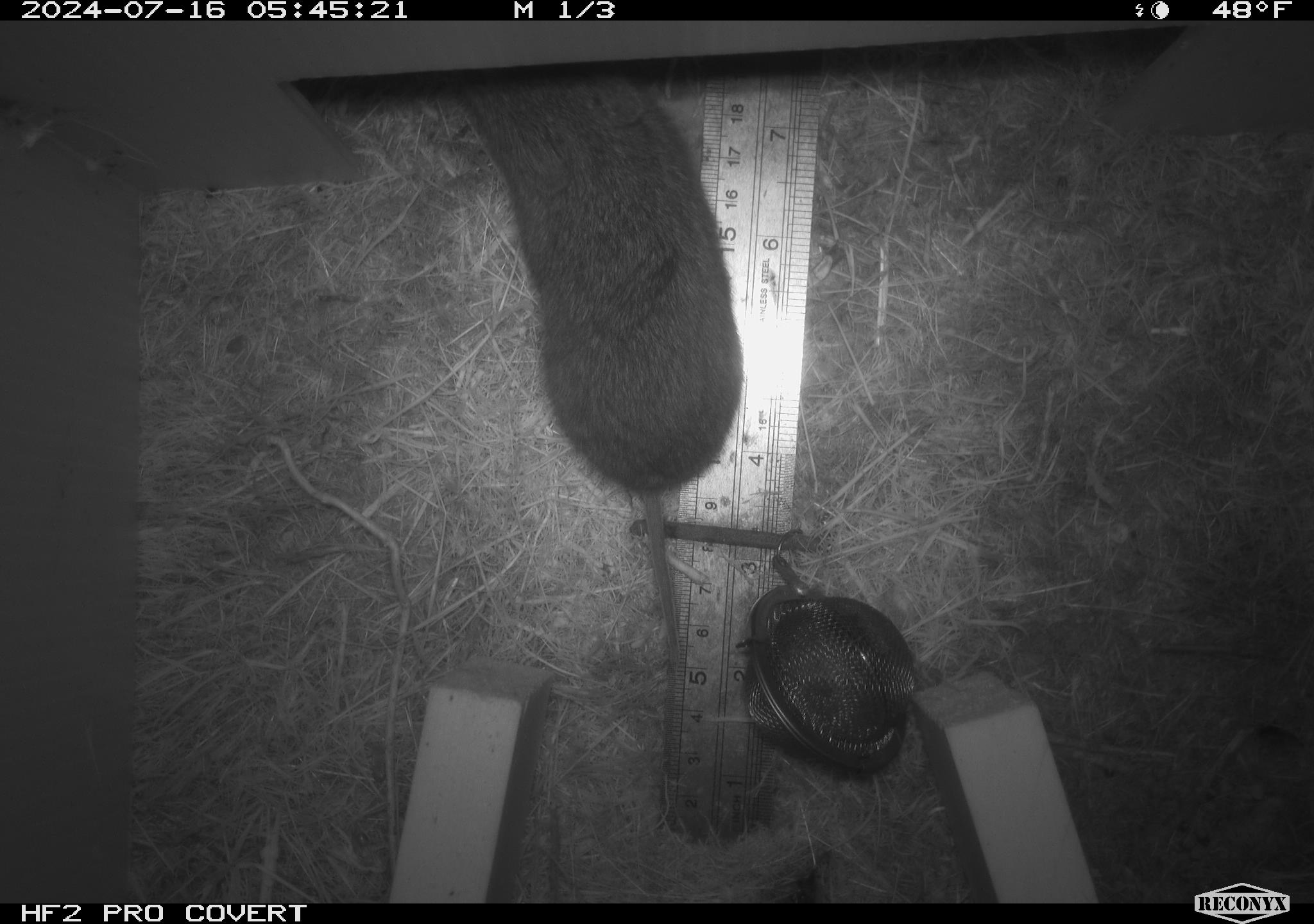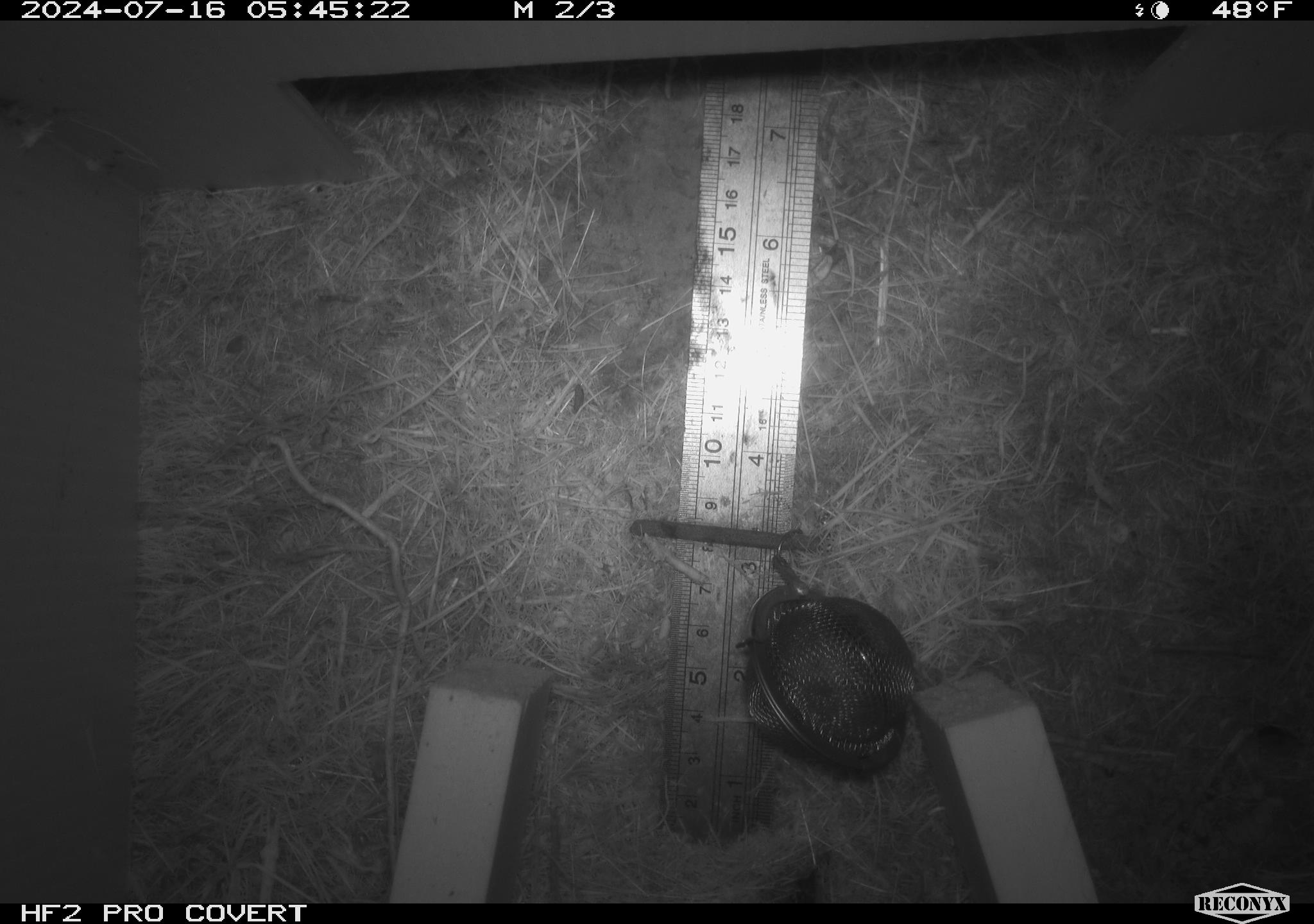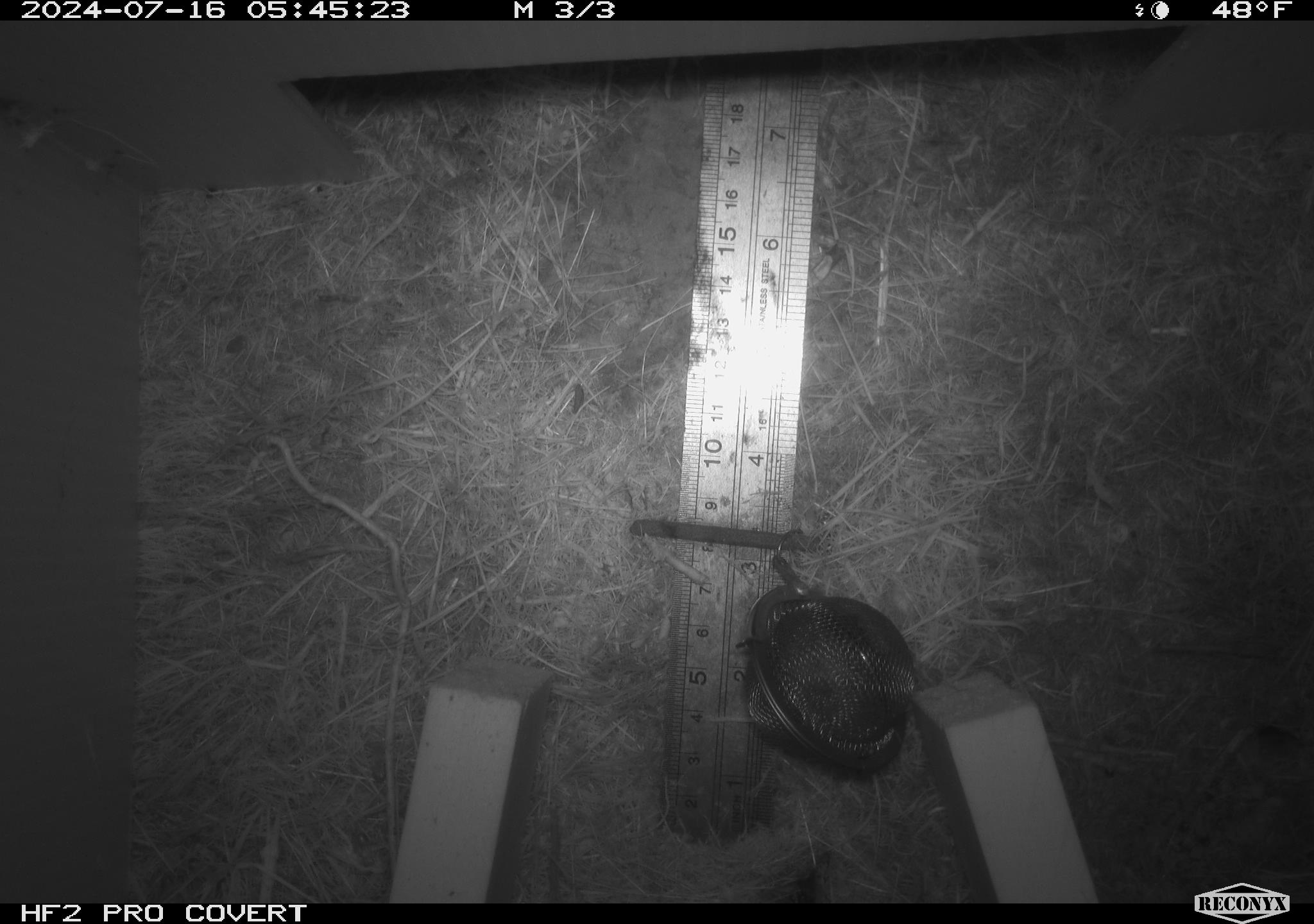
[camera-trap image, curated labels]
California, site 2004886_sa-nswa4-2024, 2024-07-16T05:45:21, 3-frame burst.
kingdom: Animalia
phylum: Chordata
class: Mammalia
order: Rodentia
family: Cricetidae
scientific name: Arvicolinae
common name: voles, lemmings, and muskrats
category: arvicolinae subfamily